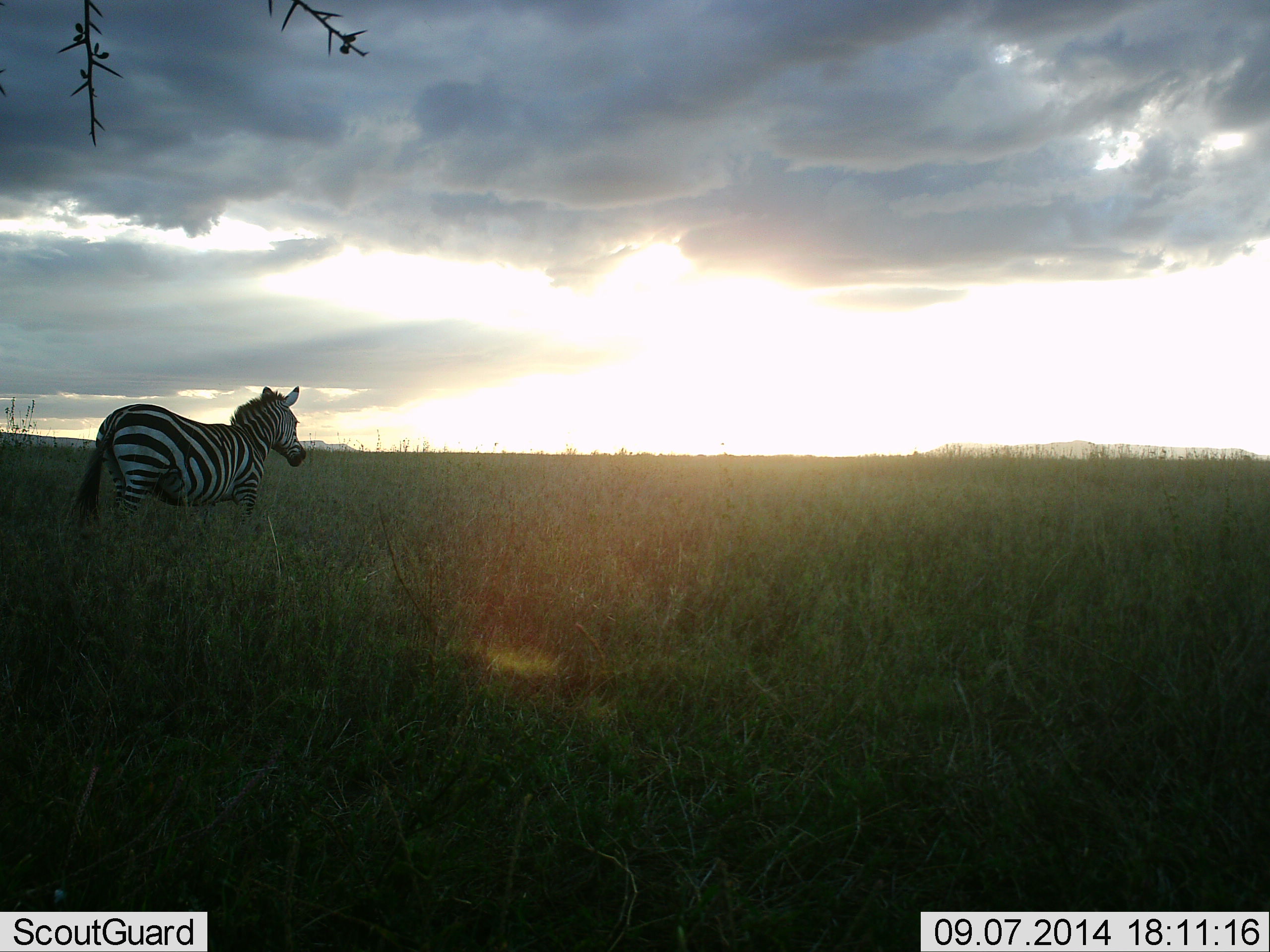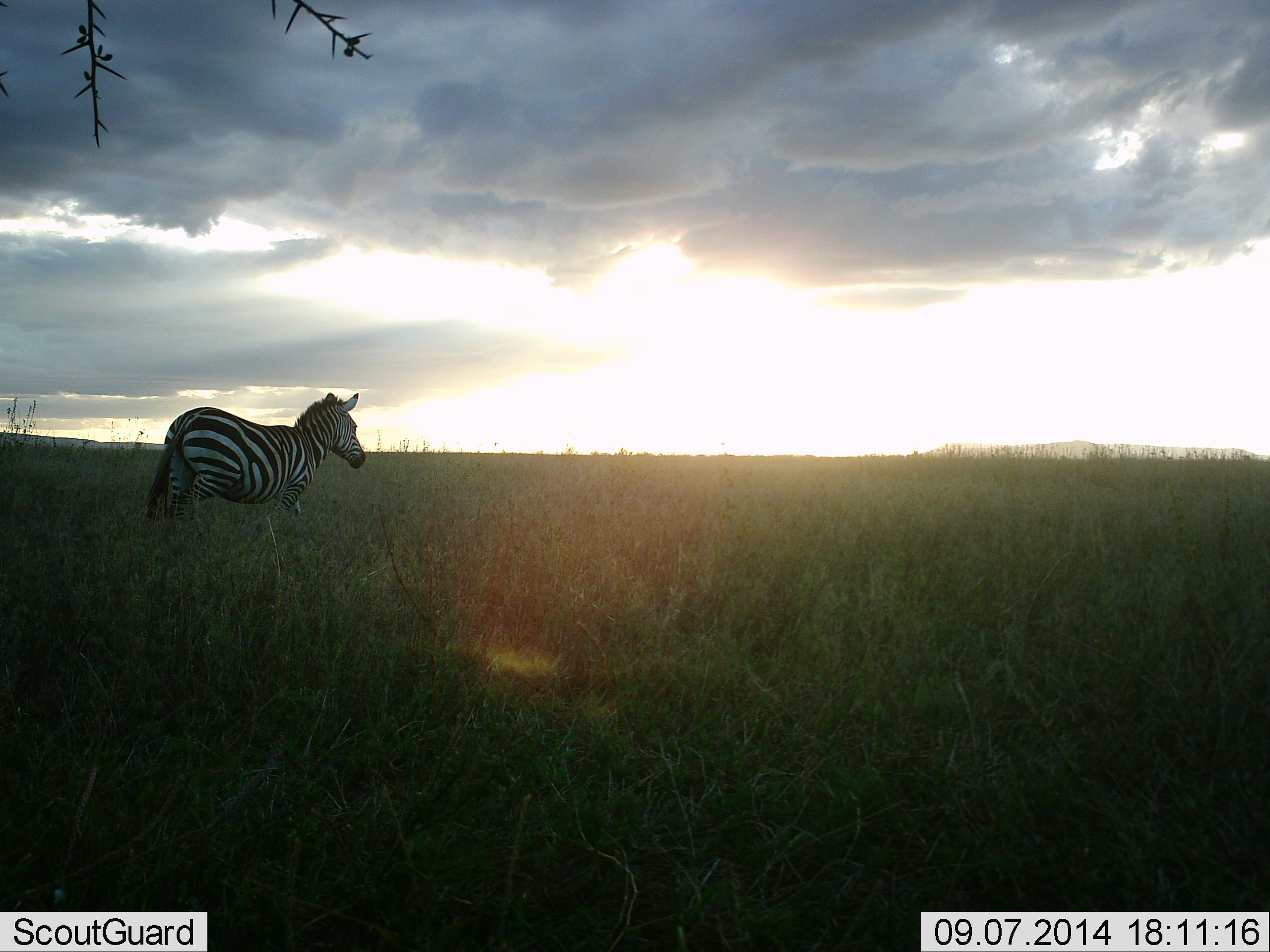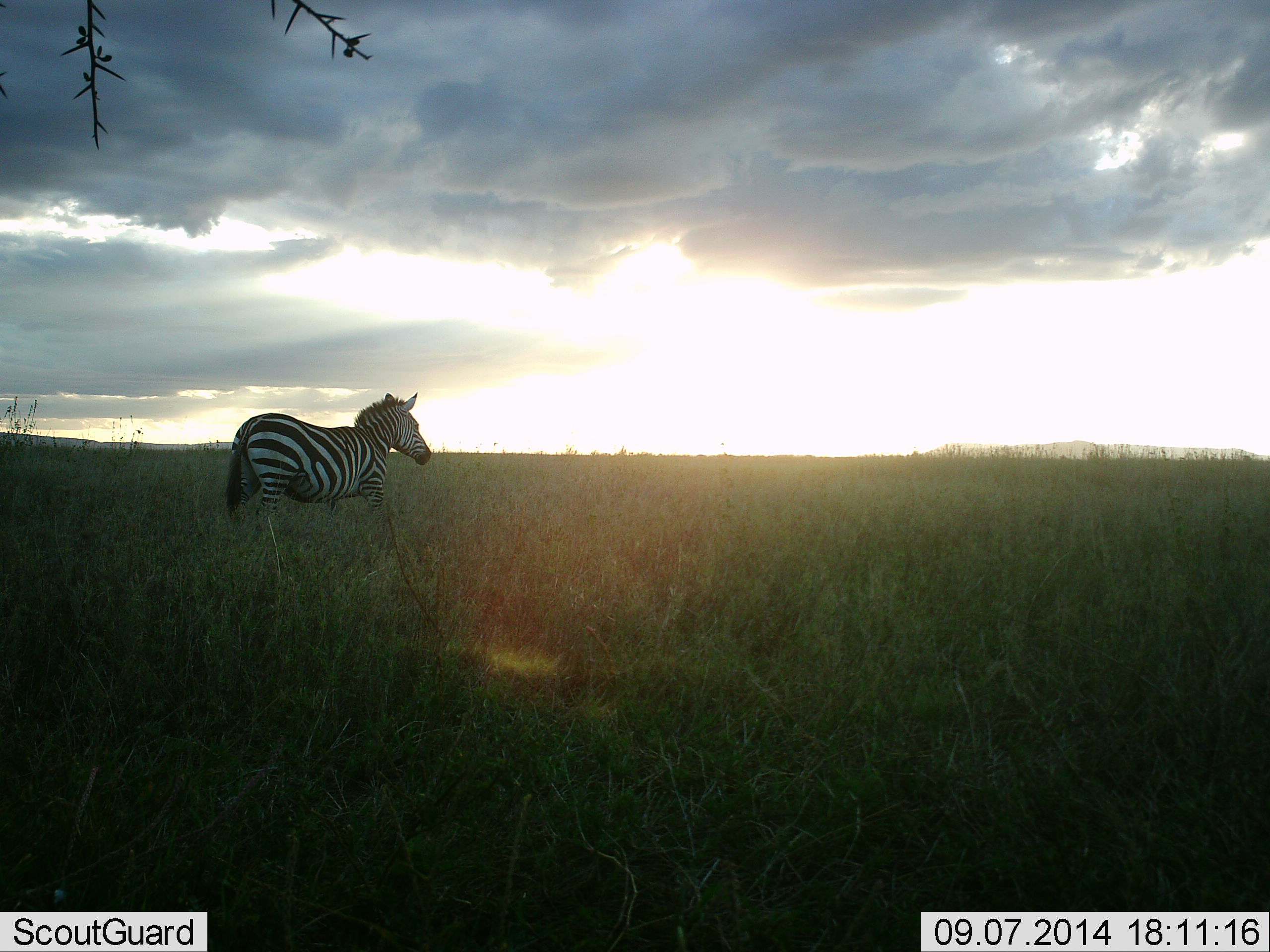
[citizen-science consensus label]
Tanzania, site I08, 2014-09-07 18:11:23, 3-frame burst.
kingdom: Animalia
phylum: Chordata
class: Mammalia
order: Perissodactyla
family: Equidae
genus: Equus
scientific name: Equus quagga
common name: plains zebra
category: zebra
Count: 1.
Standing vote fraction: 30%.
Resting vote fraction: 0%.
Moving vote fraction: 70%.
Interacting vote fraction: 0%.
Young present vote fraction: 0%.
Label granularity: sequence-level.